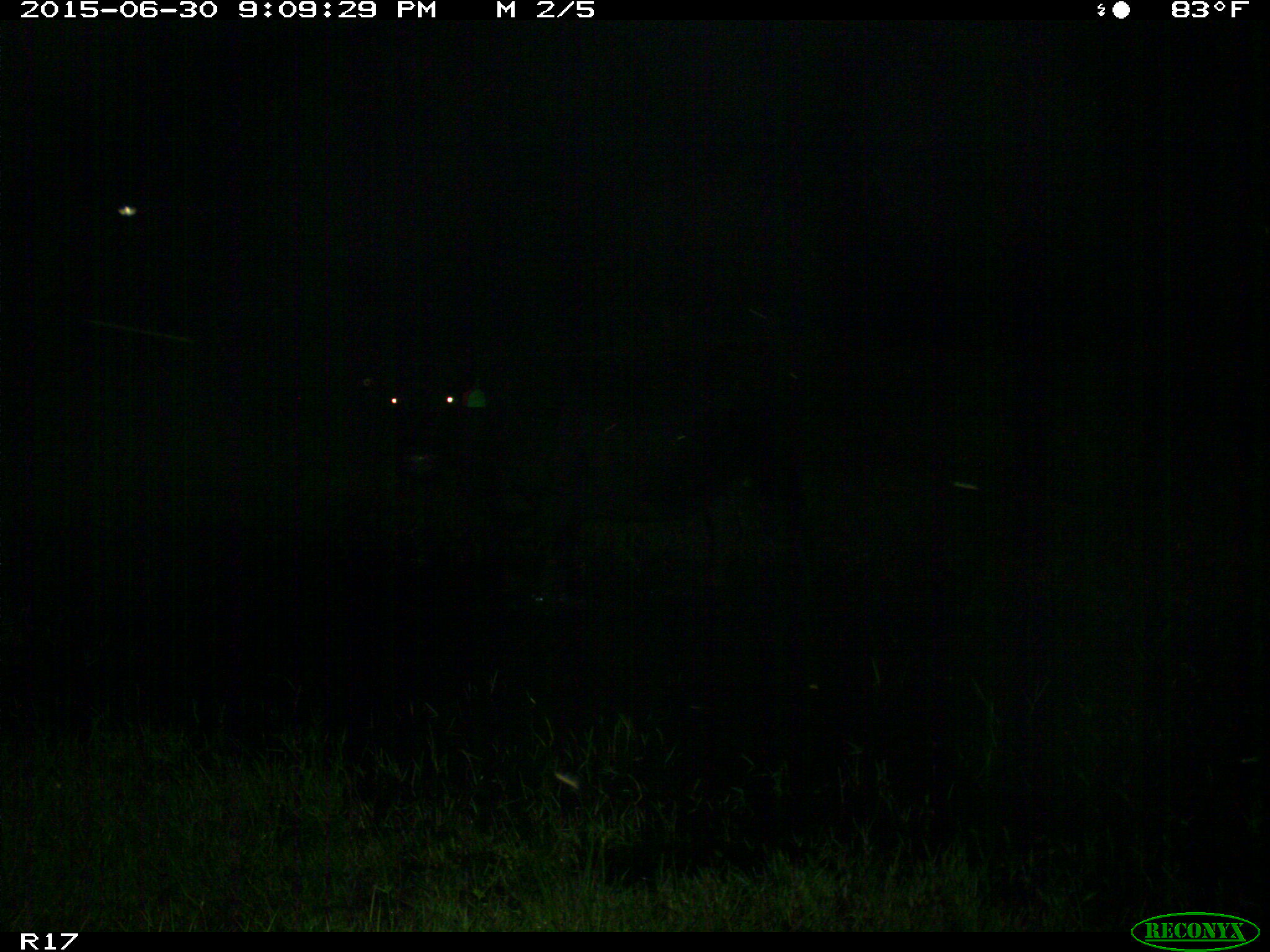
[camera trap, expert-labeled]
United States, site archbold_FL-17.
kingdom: Animalia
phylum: Chordata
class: Mammalia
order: Artiodactyla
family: Bovidae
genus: Bos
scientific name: Bos taurus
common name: domestic cow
Bos taurus (domestic cow).